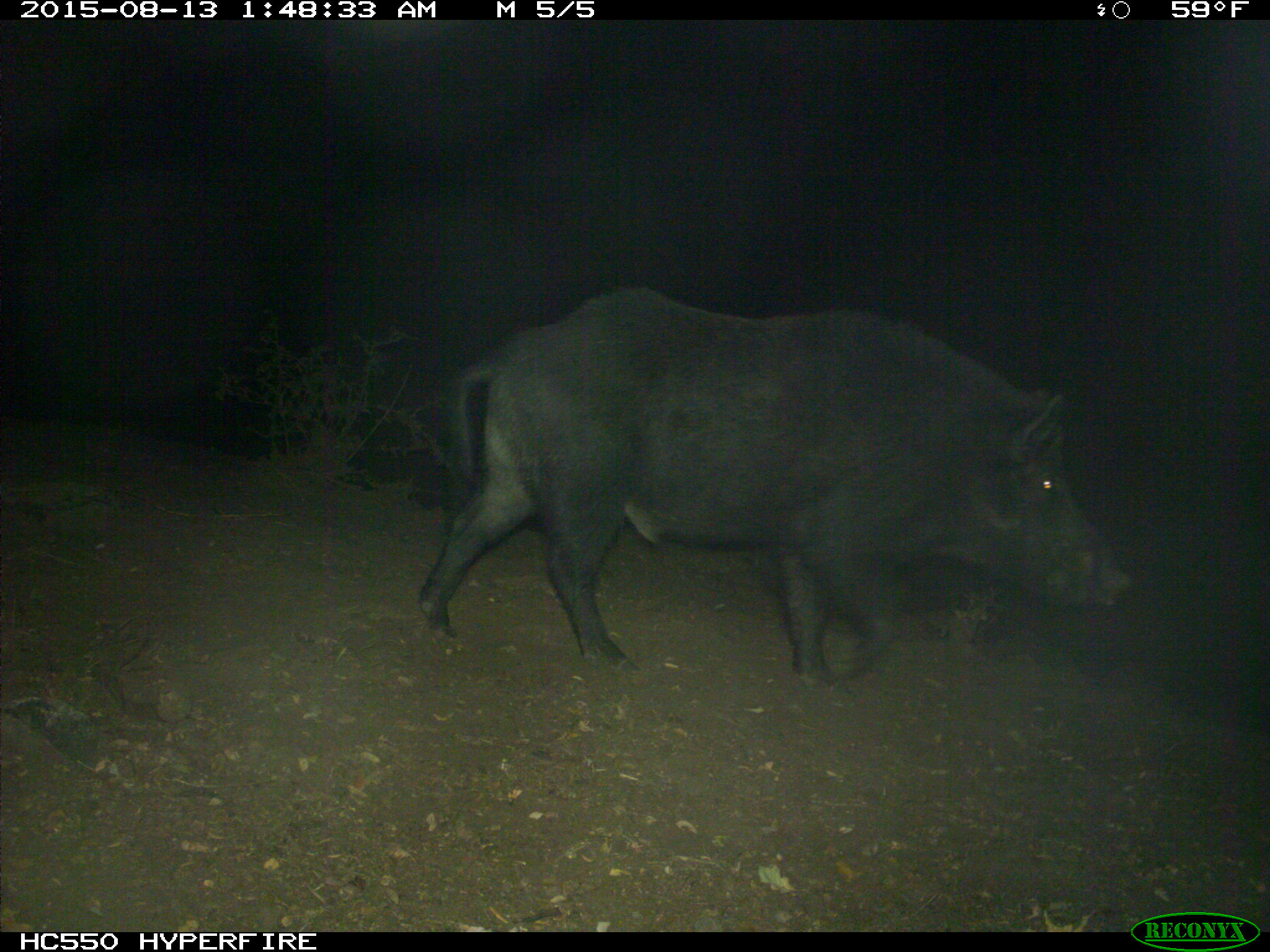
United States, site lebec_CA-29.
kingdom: Animalia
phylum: Chordata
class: Mammalia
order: Artiodactyla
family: Suidae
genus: Sus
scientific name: Sus scrofa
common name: wild boar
Sus scrofa (wild boar).